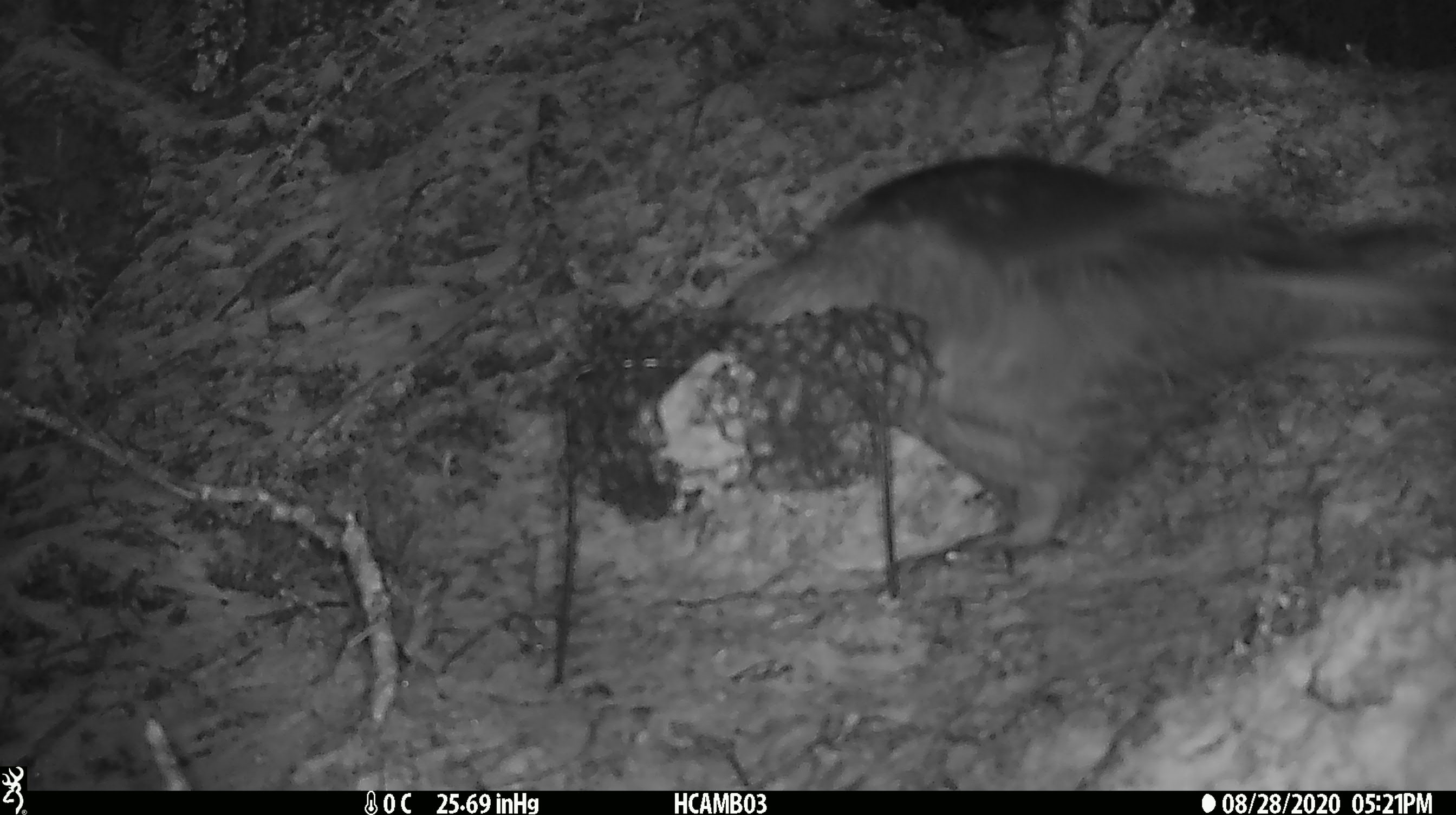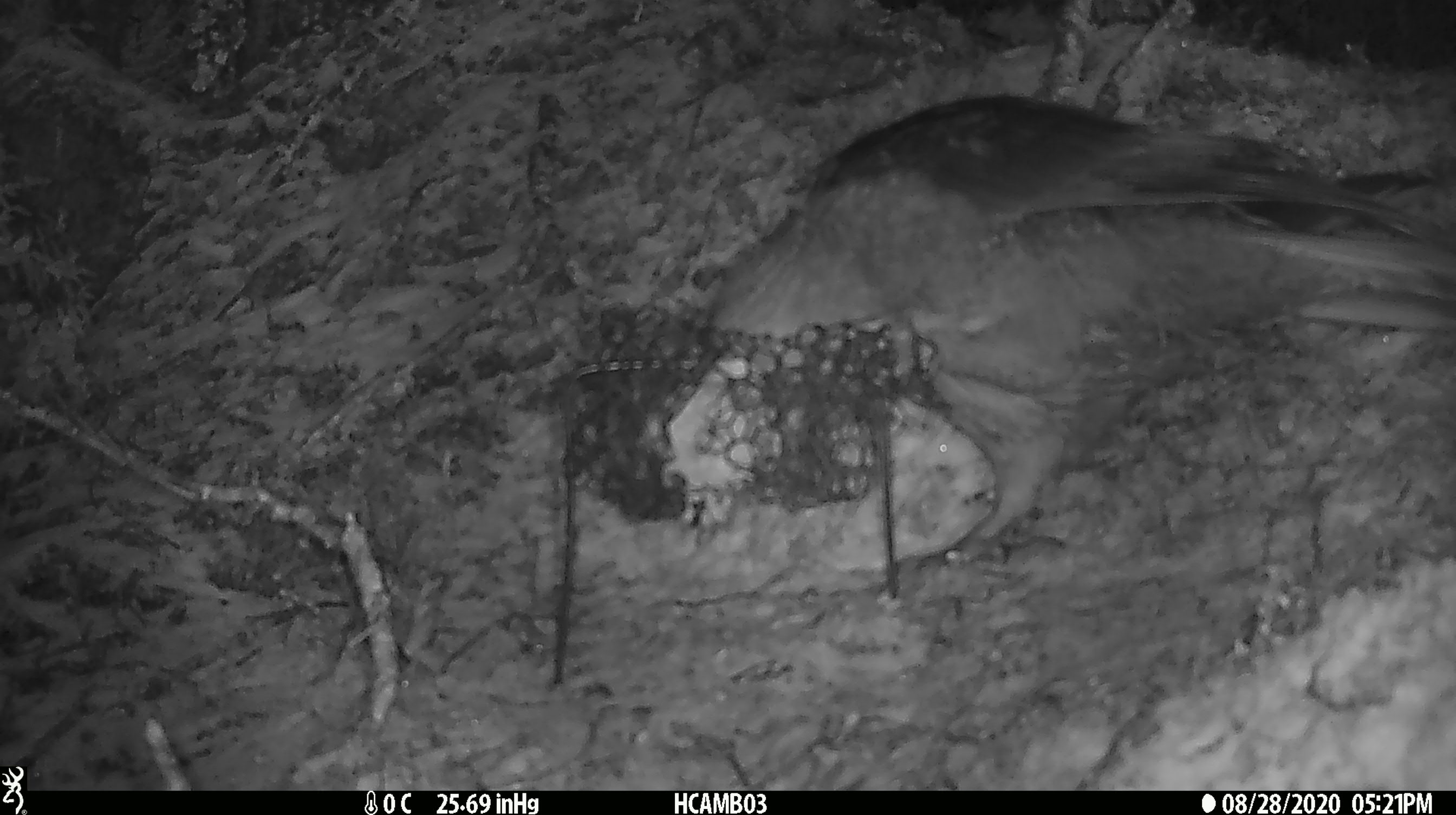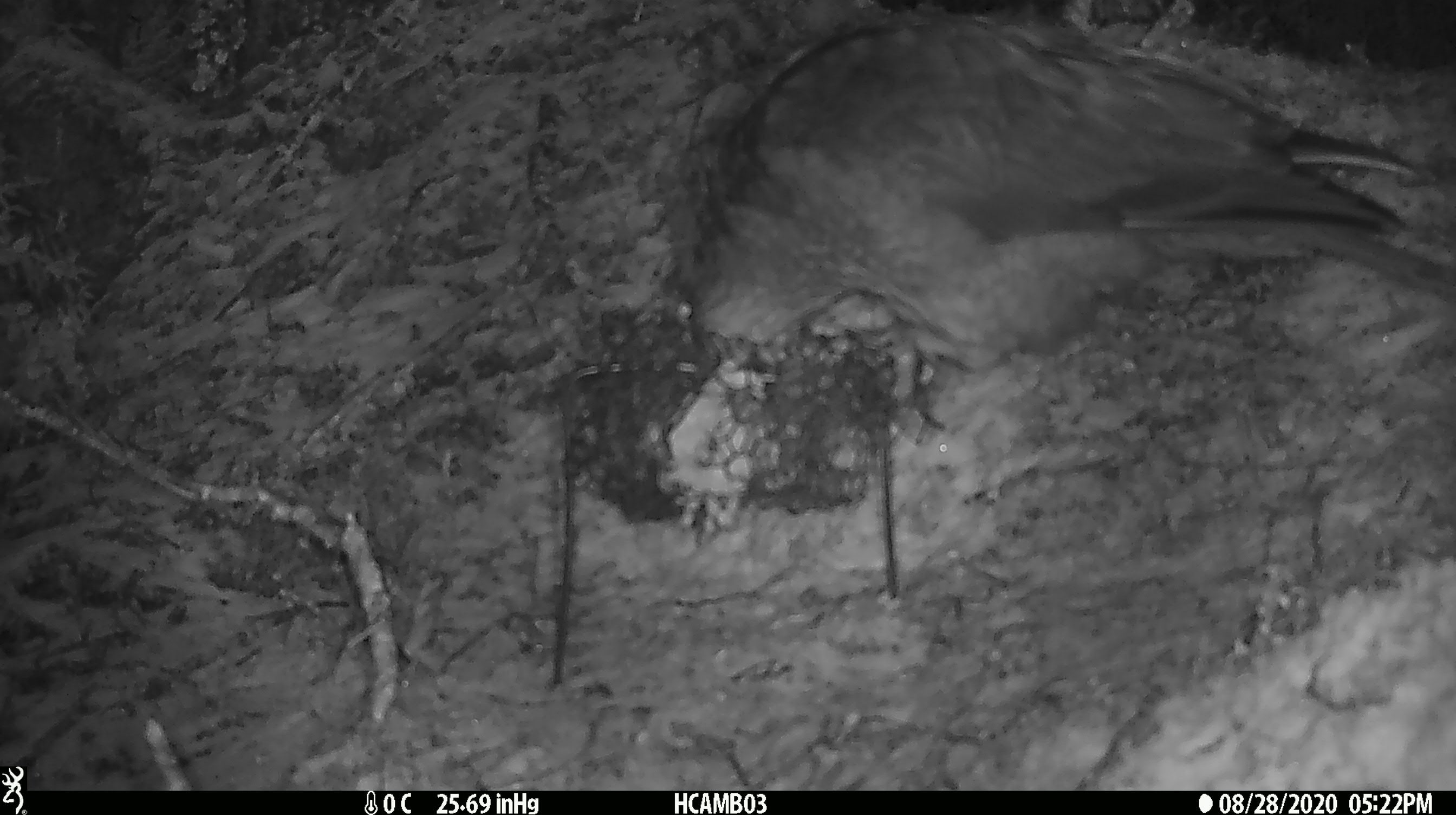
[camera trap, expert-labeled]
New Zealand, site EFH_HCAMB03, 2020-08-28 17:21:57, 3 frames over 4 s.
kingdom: Animalia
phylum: Chordata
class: Aves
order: Psittaciformes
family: Strigopidae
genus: Nestor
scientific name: Nestor notabilis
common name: kea